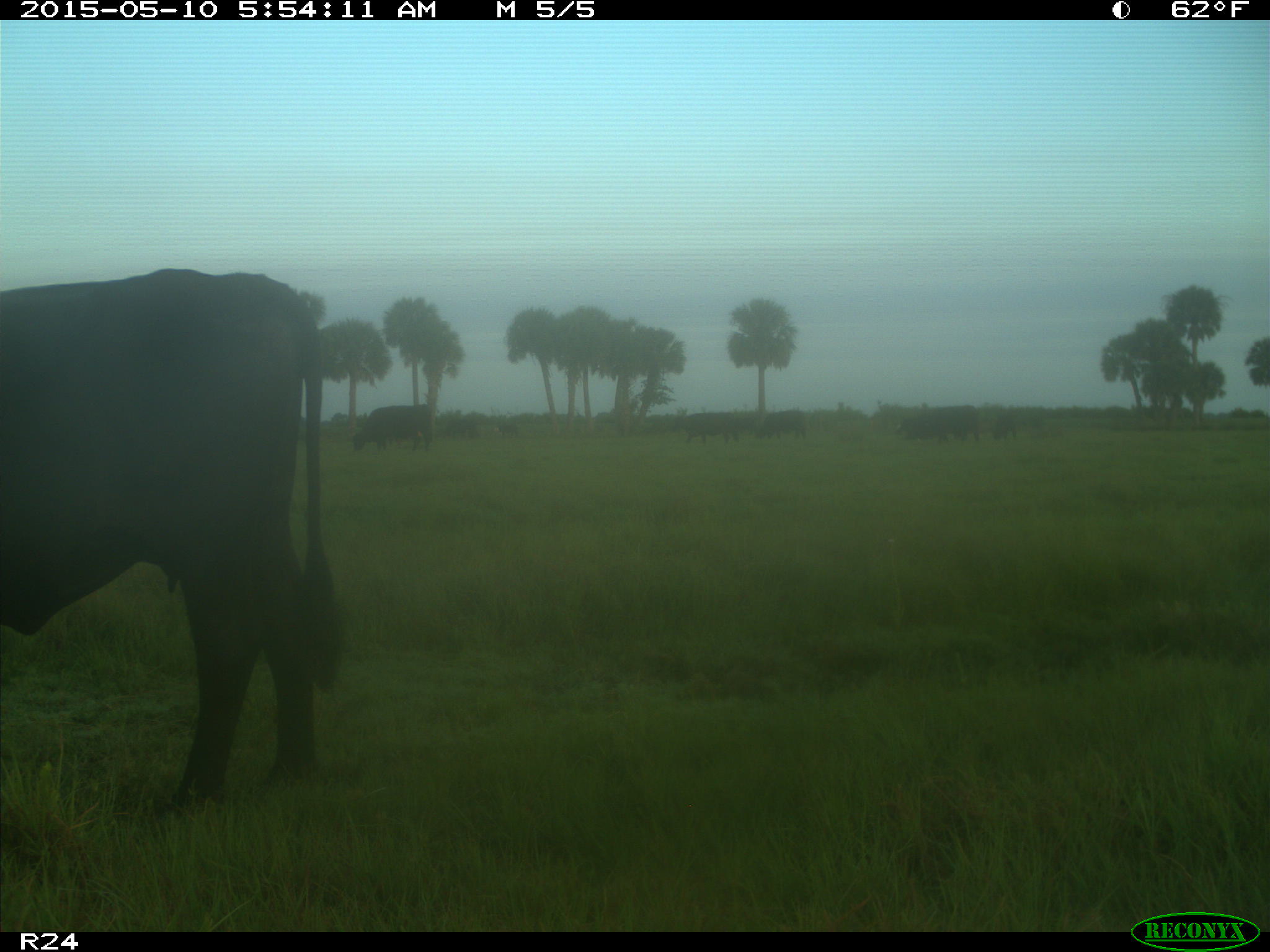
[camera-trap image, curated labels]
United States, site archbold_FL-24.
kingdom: Animalia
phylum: Chordata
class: Mammalia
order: Artiodactyla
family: Bovidae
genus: Bos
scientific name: Bos taurus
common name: domestic cow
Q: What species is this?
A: Bos taurus (domestic cow).